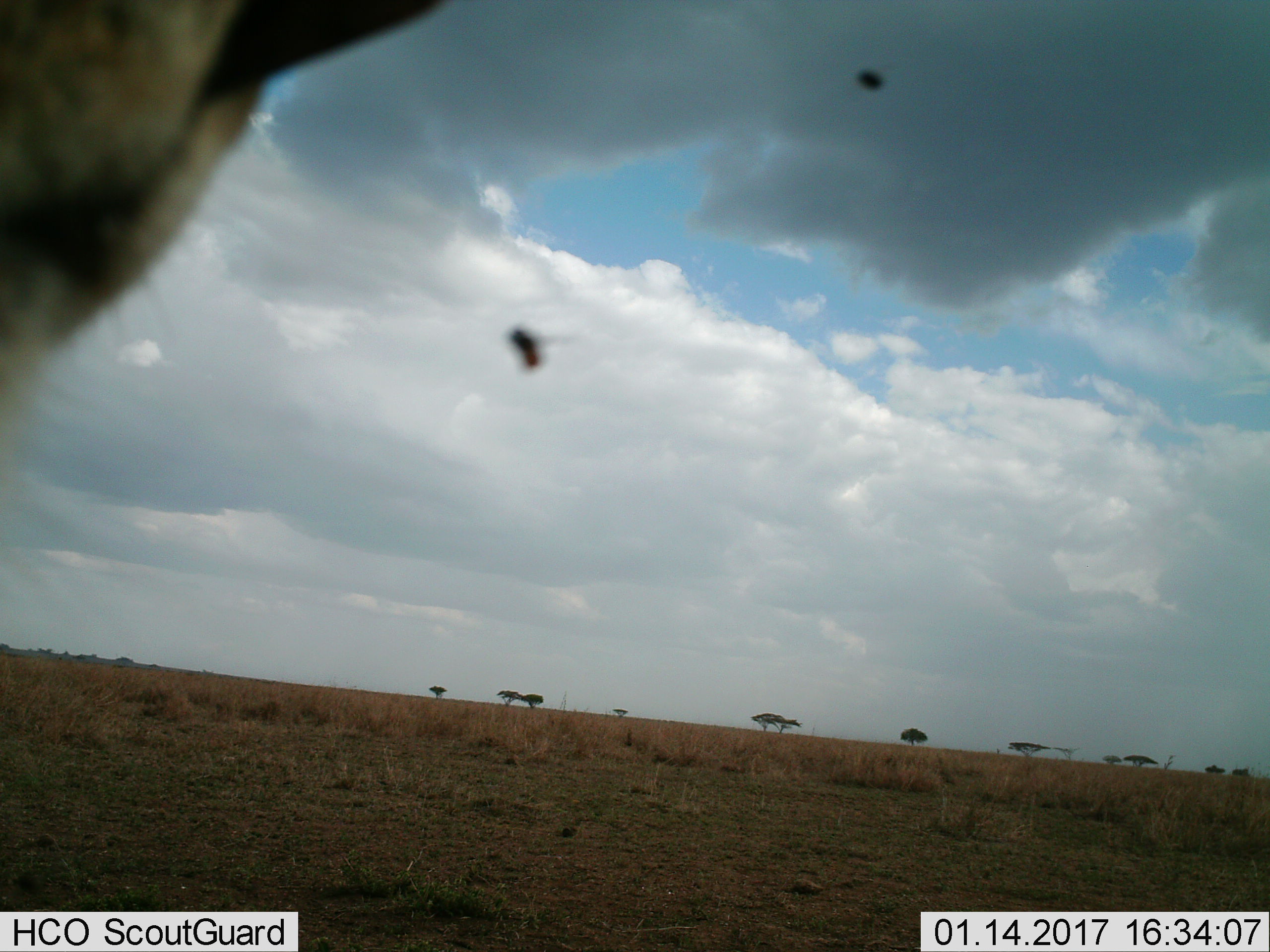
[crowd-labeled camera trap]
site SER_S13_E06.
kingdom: Animalia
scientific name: Animalia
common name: insect or spider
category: insectspider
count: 2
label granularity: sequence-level